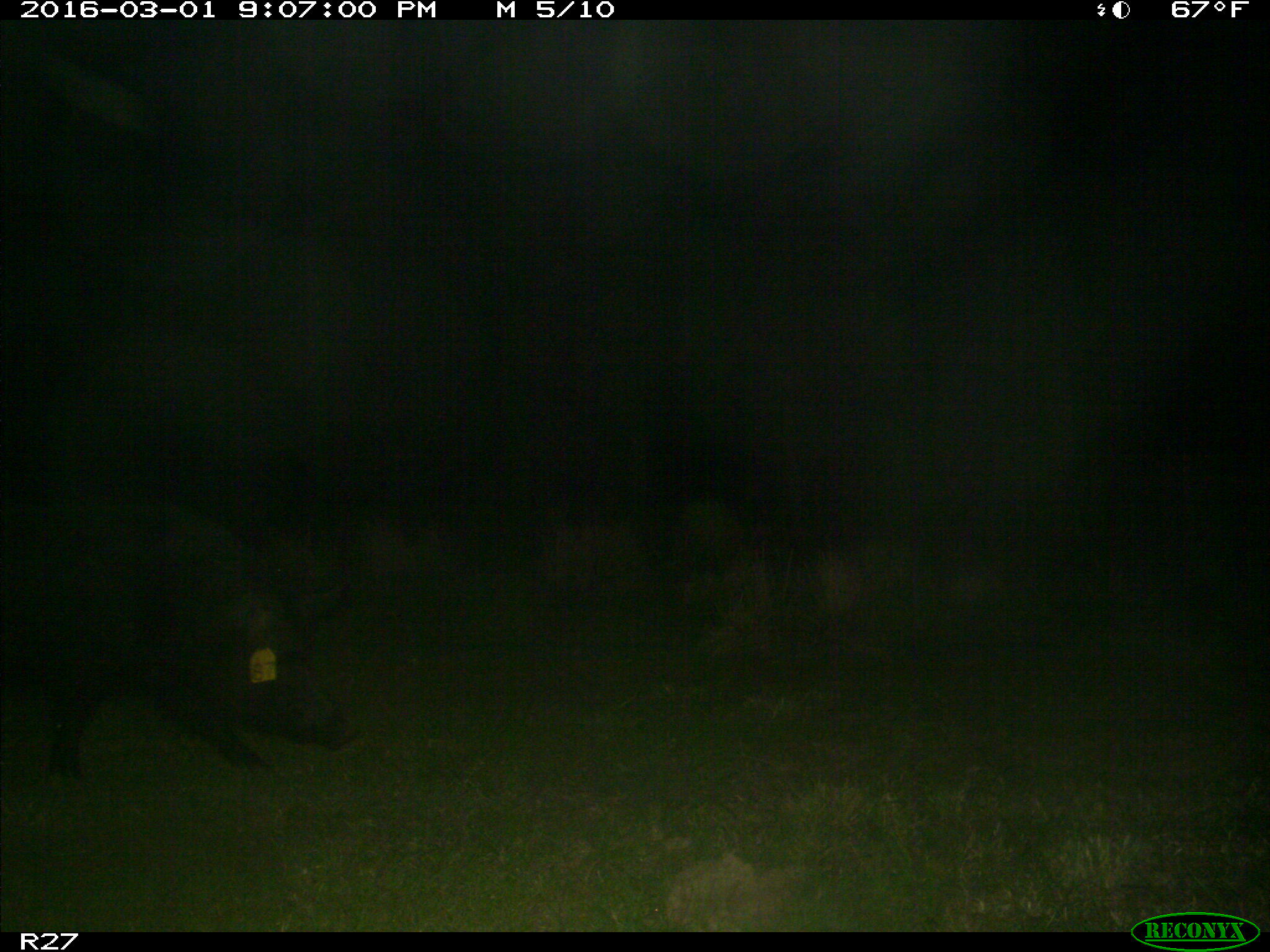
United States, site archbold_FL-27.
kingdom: Animalia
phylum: Chordata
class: Mammalia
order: Artiodactyla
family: Suidae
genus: Sus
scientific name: Sus scrofa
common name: wild boar